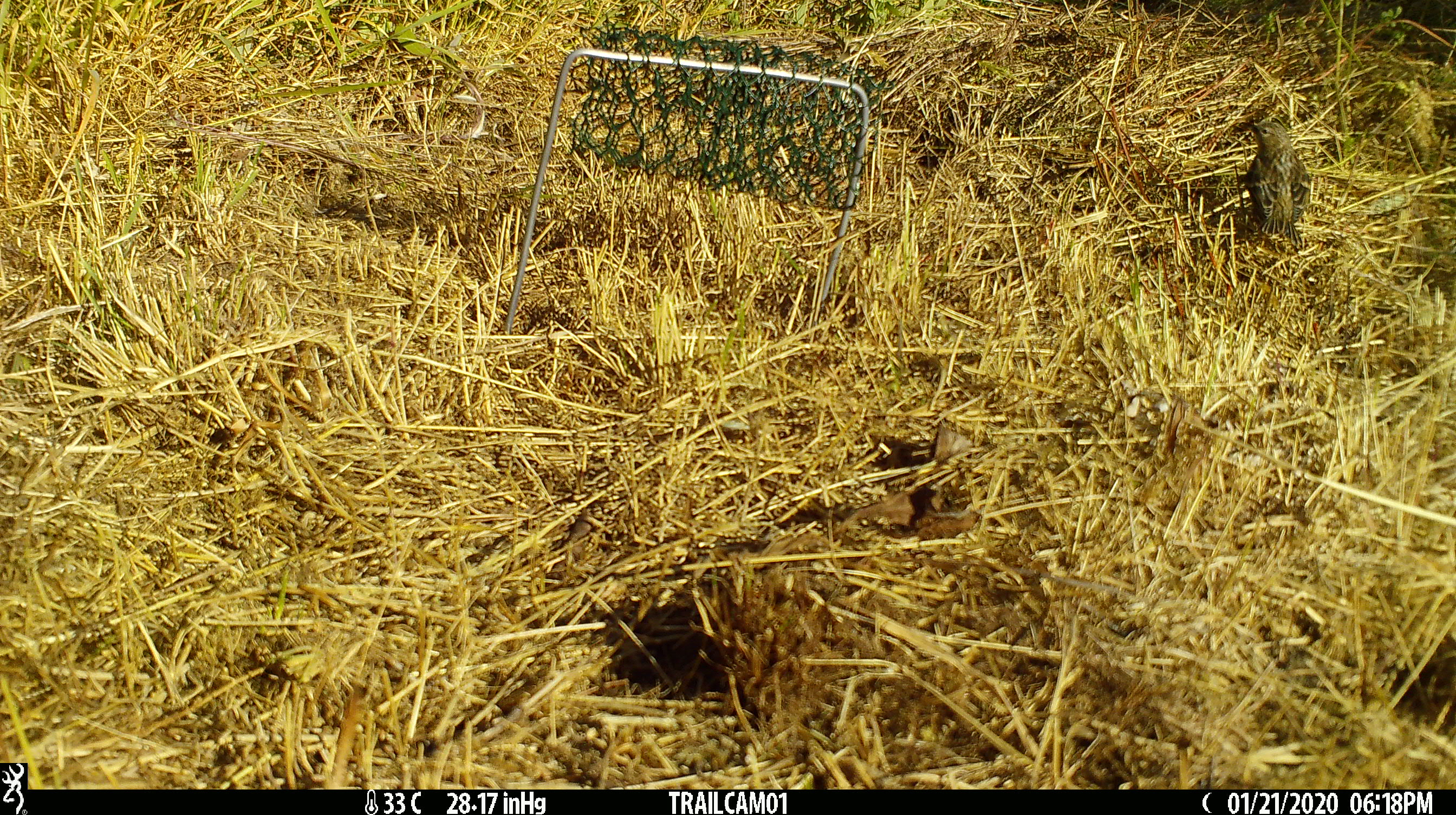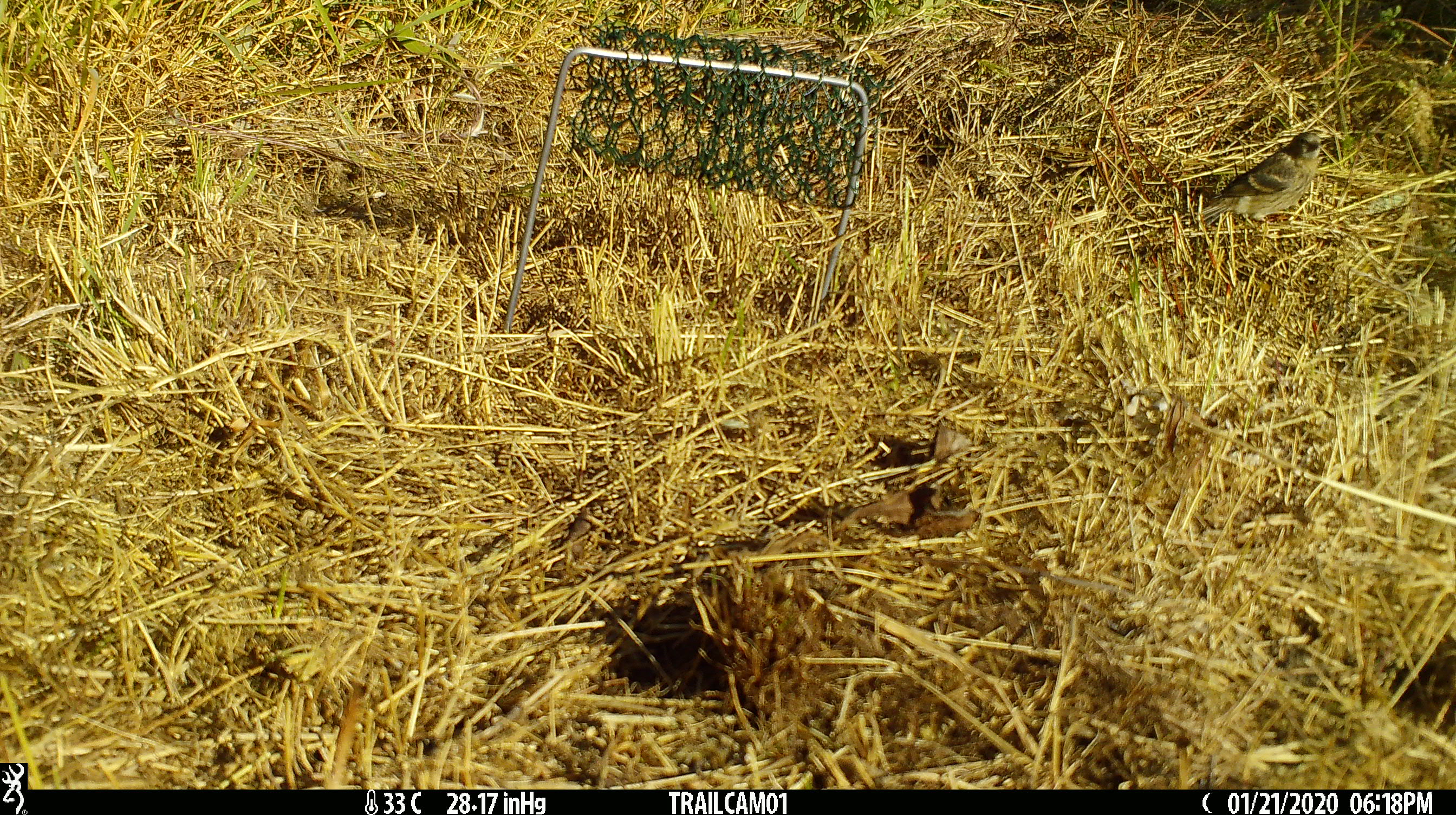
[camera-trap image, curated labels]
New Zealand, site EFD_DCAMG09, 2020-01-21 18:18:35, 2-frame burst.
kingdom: Animalia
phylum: Chordata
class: Aves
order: Passeriformes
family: Fringillidae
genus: Fringilla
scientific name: Fringilla coelebs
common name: common chaffinch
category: chaffinch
Chaffinch (common chaffinch) (Fringilla coelebs).